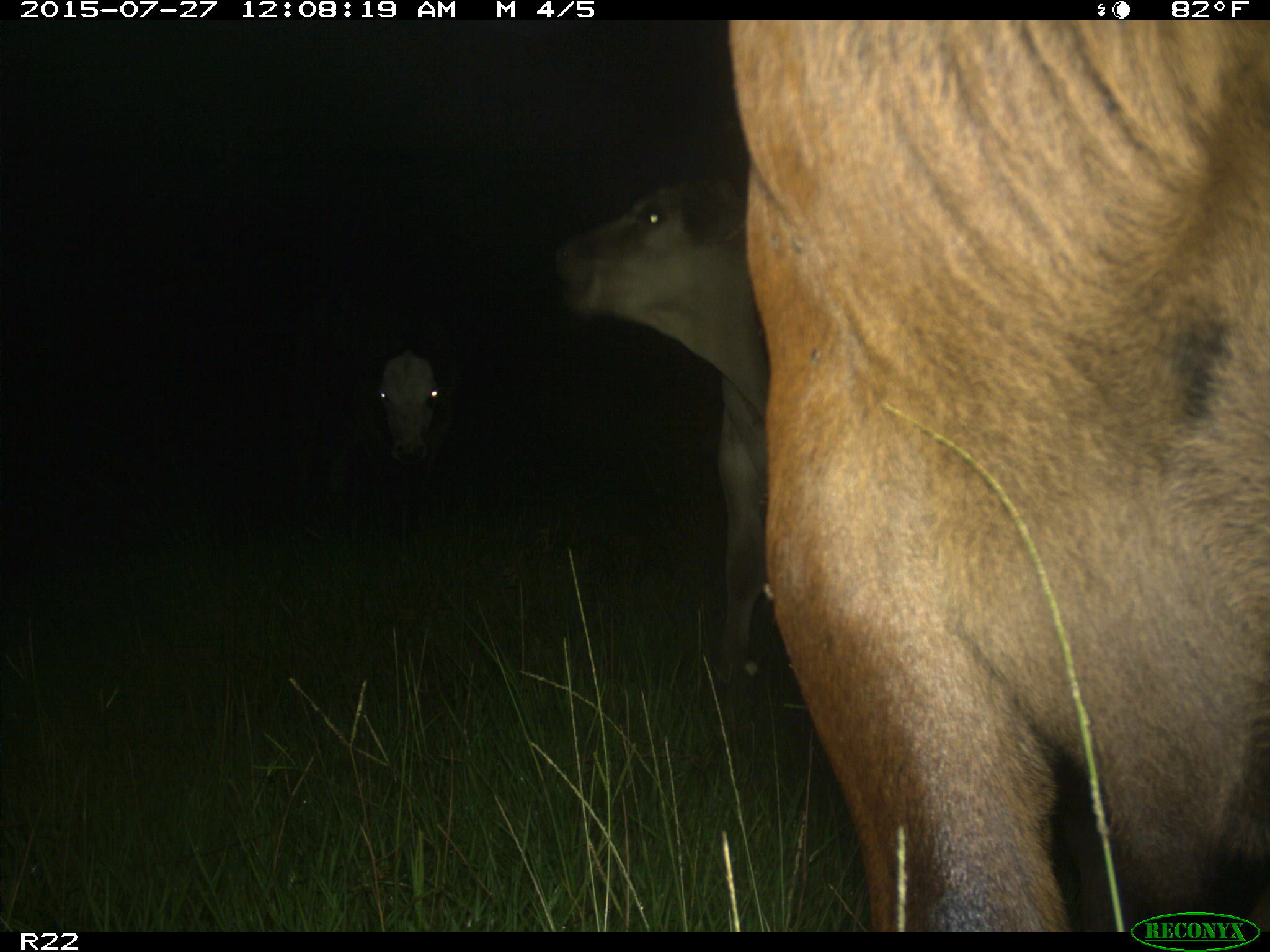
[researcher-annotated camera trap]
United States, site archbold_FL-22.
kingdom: Animalia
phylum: Chordata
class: Mammalia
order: Artiodactyla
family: Bovidae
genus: Bos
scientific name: Bos taurus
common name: domestic cow